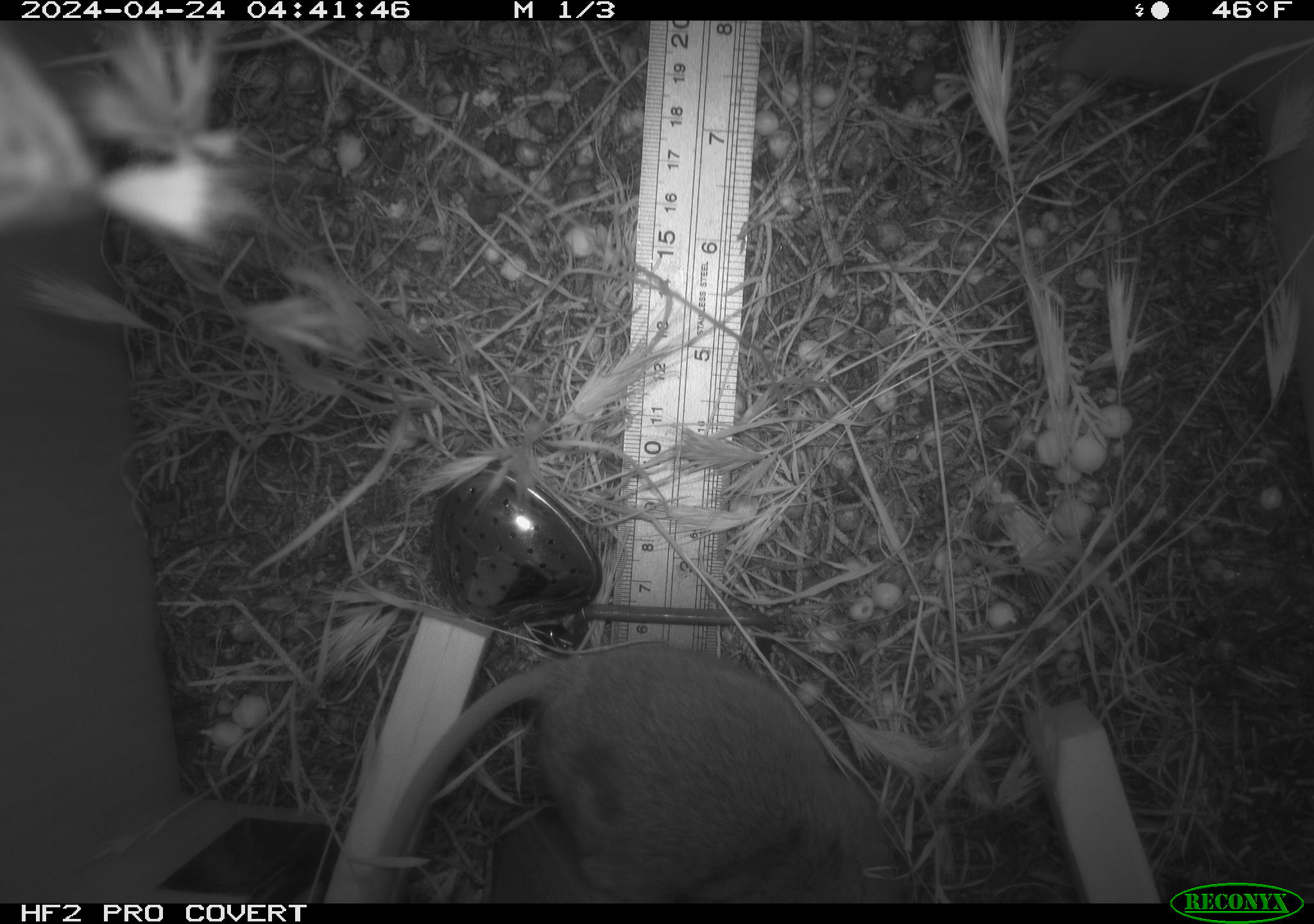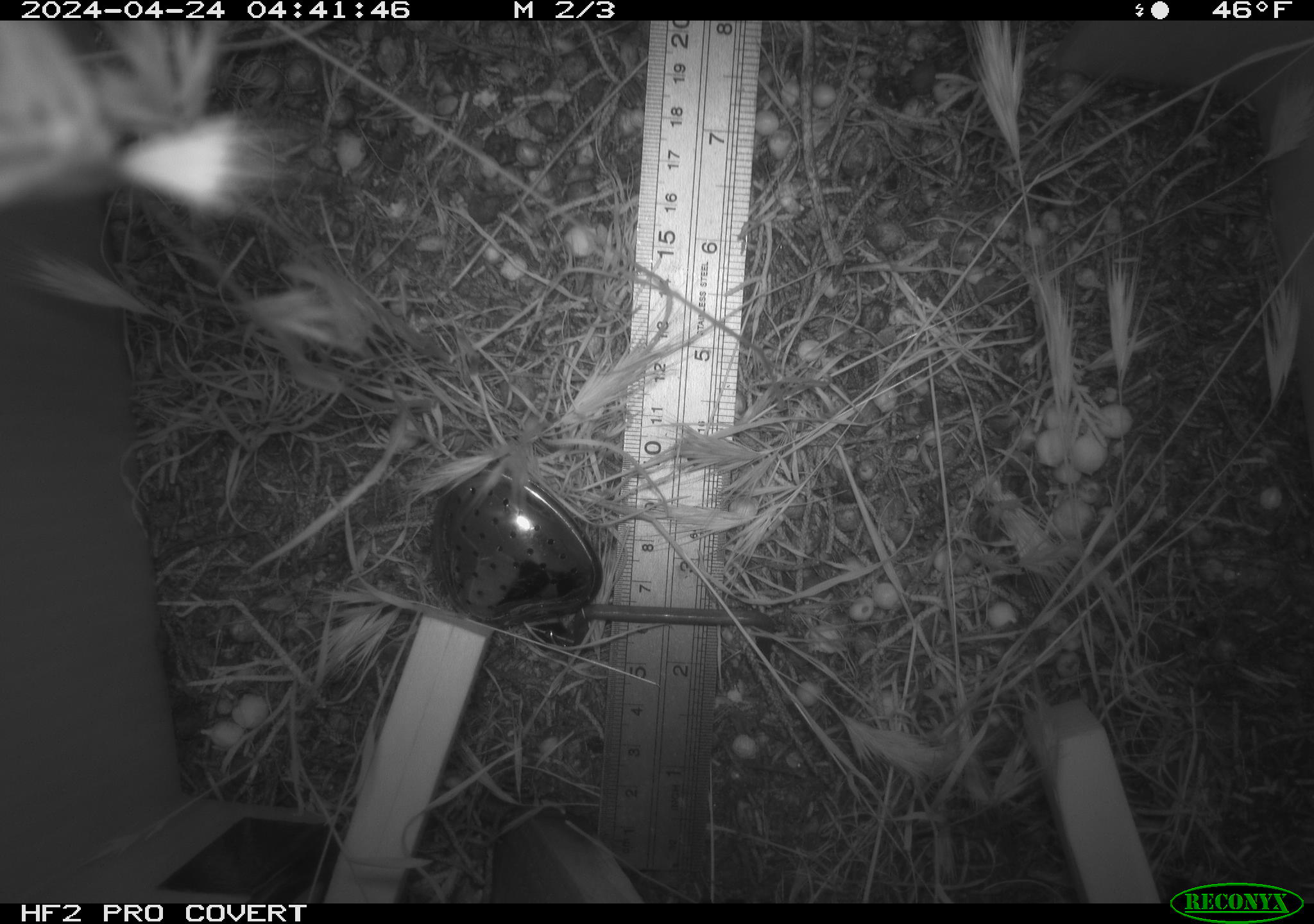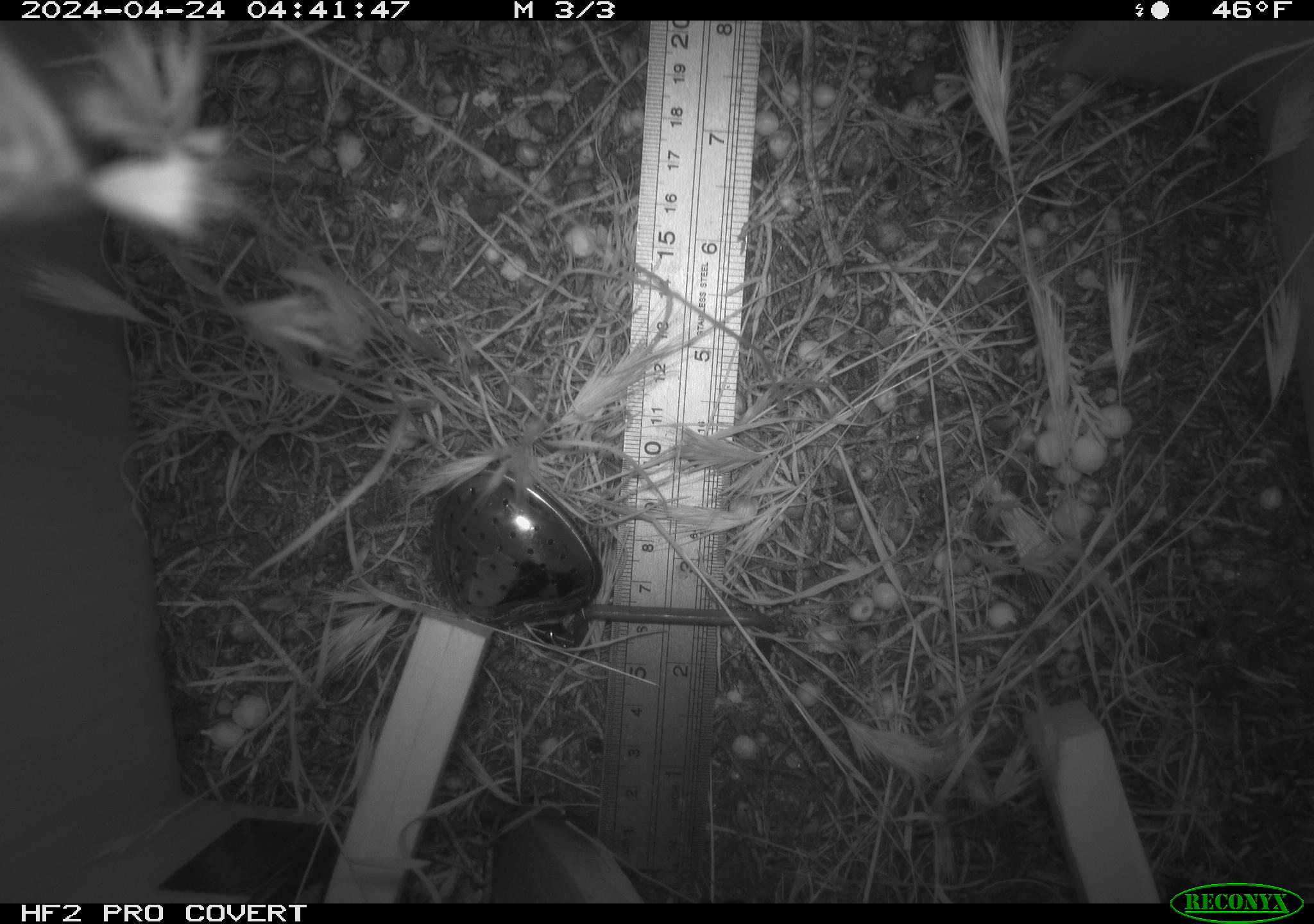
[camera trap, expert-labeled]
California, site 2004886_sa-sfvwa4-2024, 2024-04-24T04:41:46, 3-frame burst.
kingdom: Animalia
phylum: Chordata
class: Mammalia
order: Rodentia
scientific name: Rodentia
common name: mouse species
Mouse species (Rodentia).